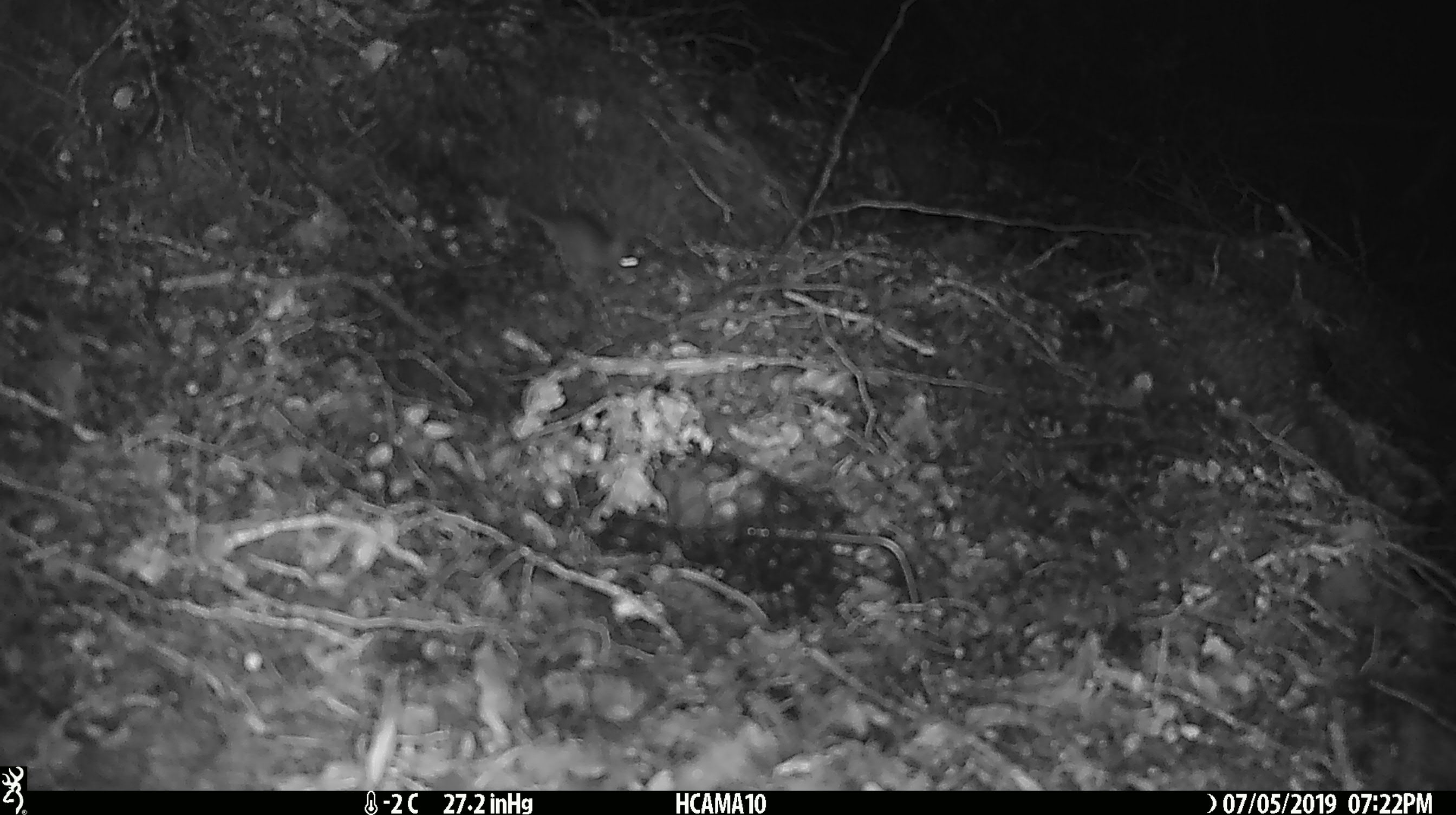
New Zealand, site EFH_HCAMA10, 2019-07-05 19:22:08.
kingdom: Animalia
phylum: Chordata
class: Mammalia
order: Rodentia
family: Muridae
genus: Mus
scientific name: Mus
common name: mouse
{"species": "mouse (Mus)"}